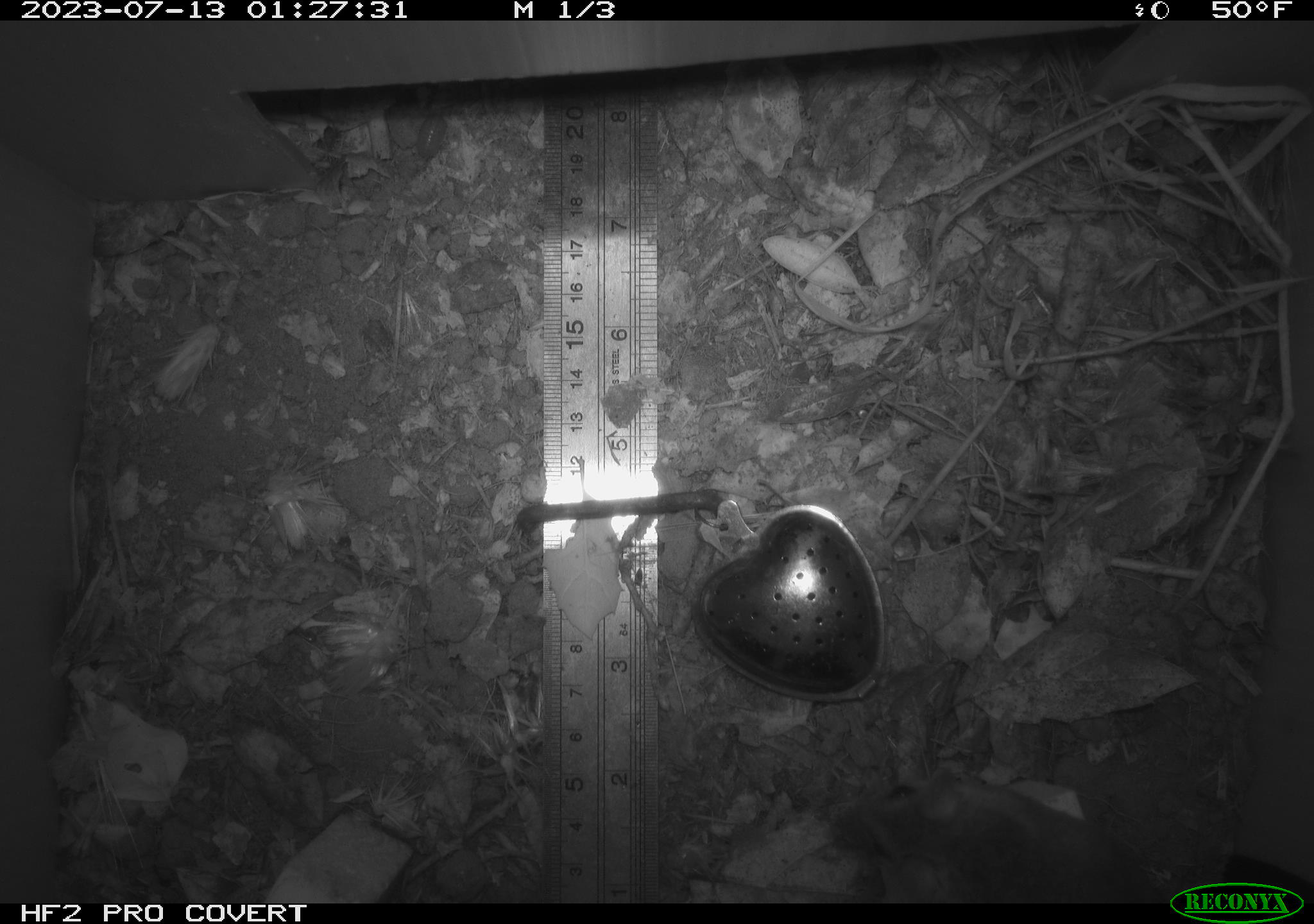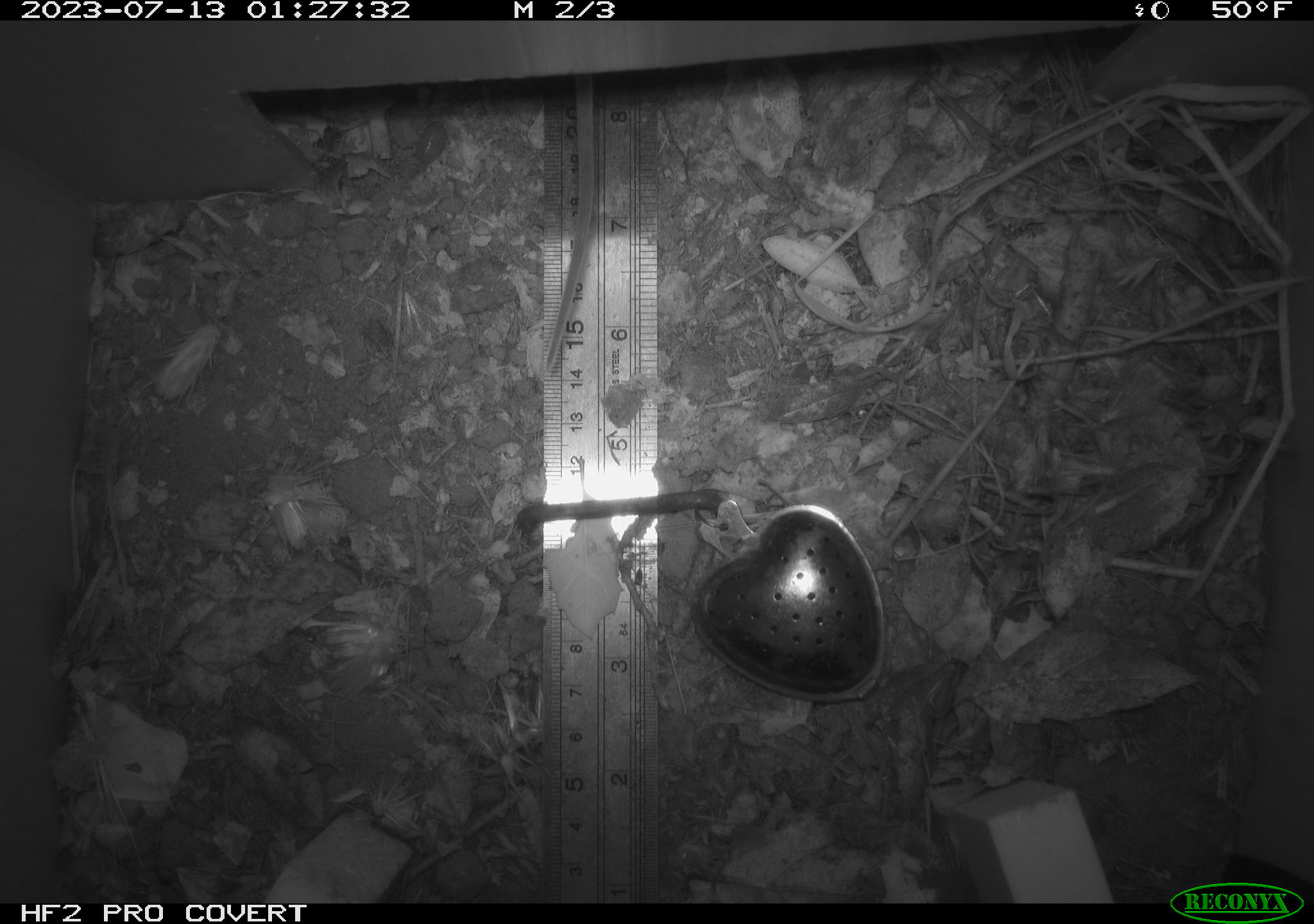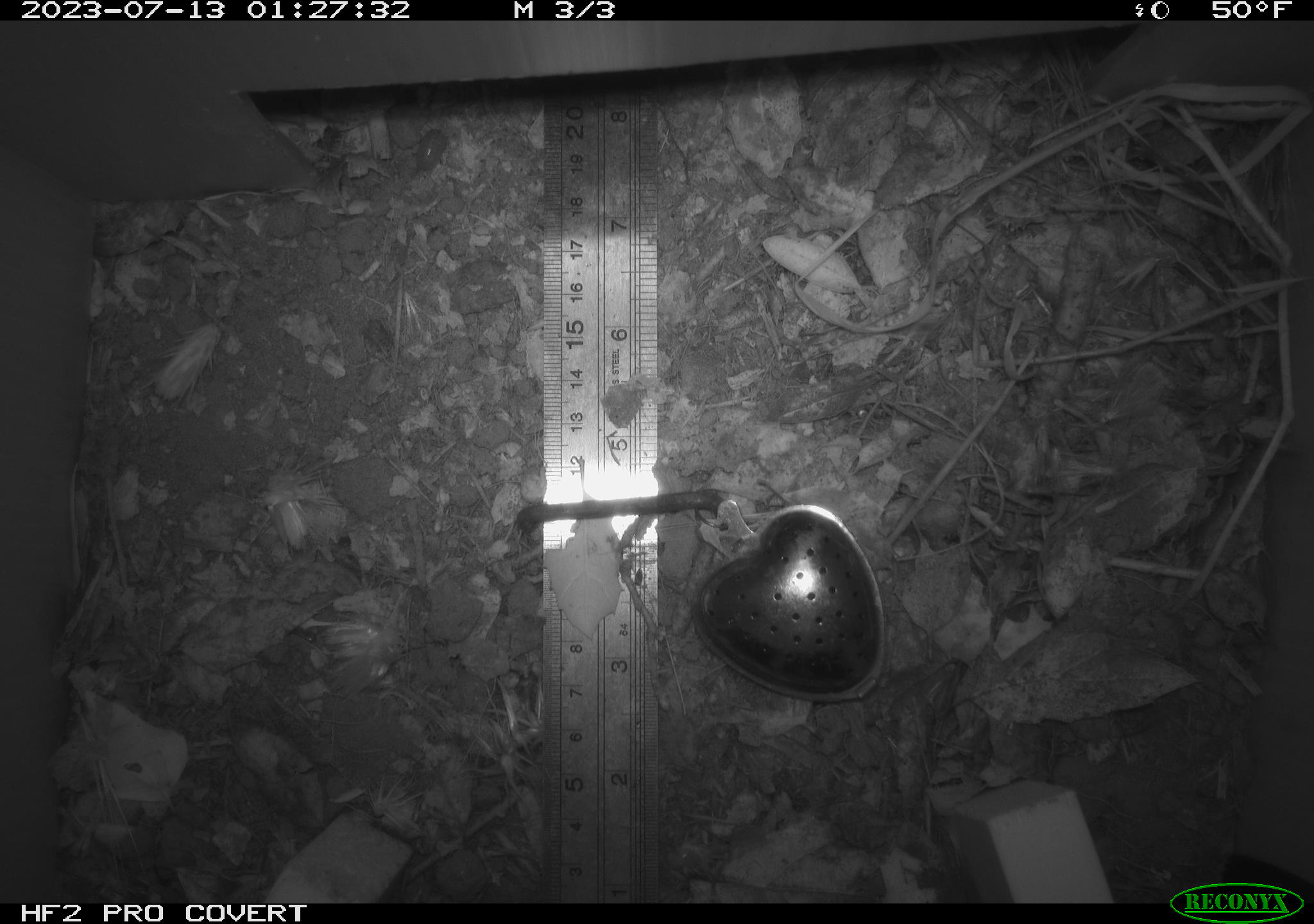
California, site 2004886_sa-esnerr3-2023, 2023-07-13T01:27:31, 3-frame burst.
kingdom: Animalia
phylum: Chordata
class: Mammalia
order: Rodentia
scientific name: Rodentia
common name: mouse species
Mouse species (Rodentia).